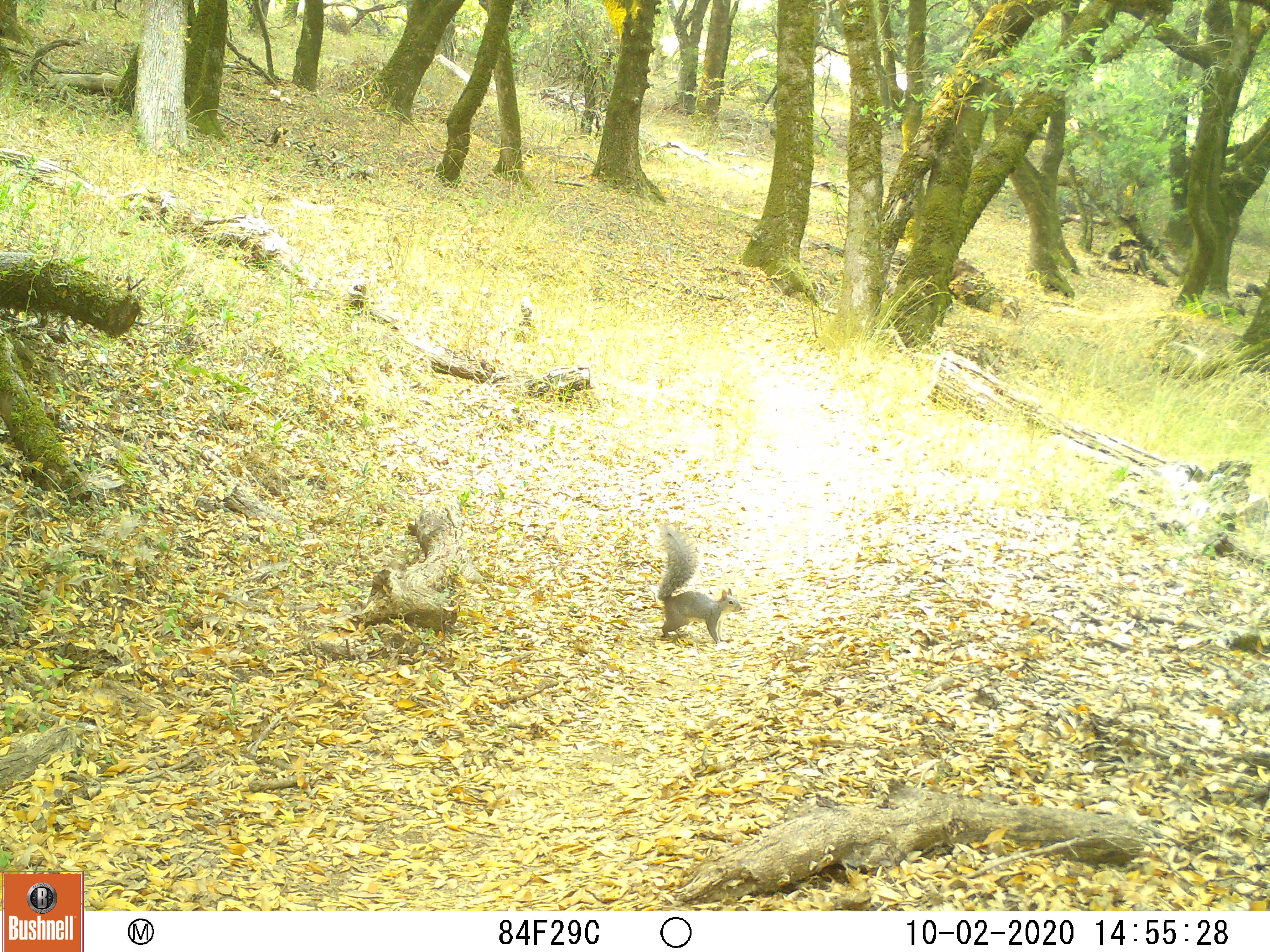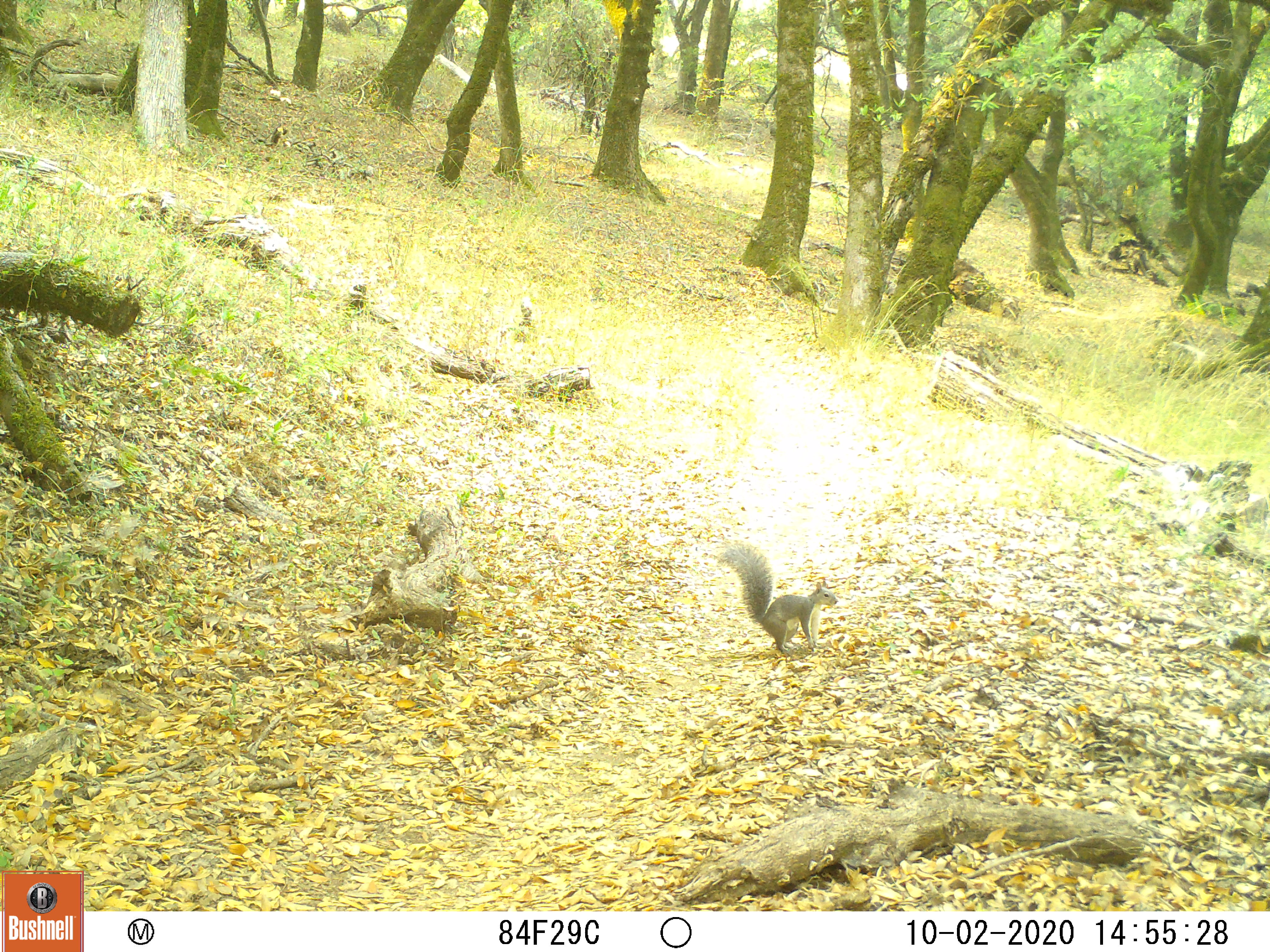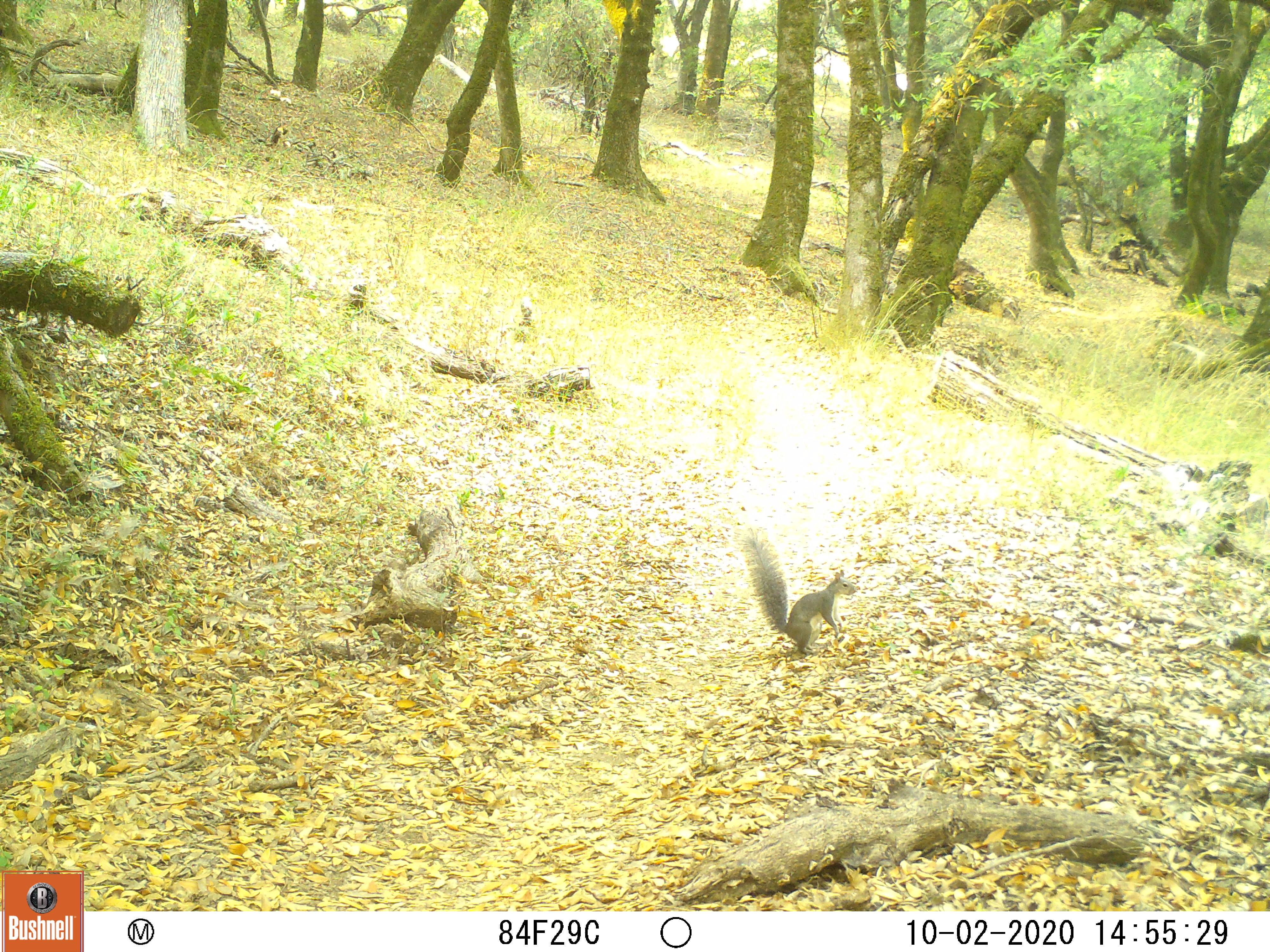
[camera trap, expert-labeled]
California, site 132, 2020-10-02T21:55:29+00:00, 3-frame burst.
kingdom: Animalia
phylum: Chordata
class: Mammalia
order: Rodentia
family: Sciuridae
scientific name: Sciuridae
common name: squirrel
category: unknown squirrel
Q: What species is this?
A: Unknown squirrel (squirrel) (Sciuridae).